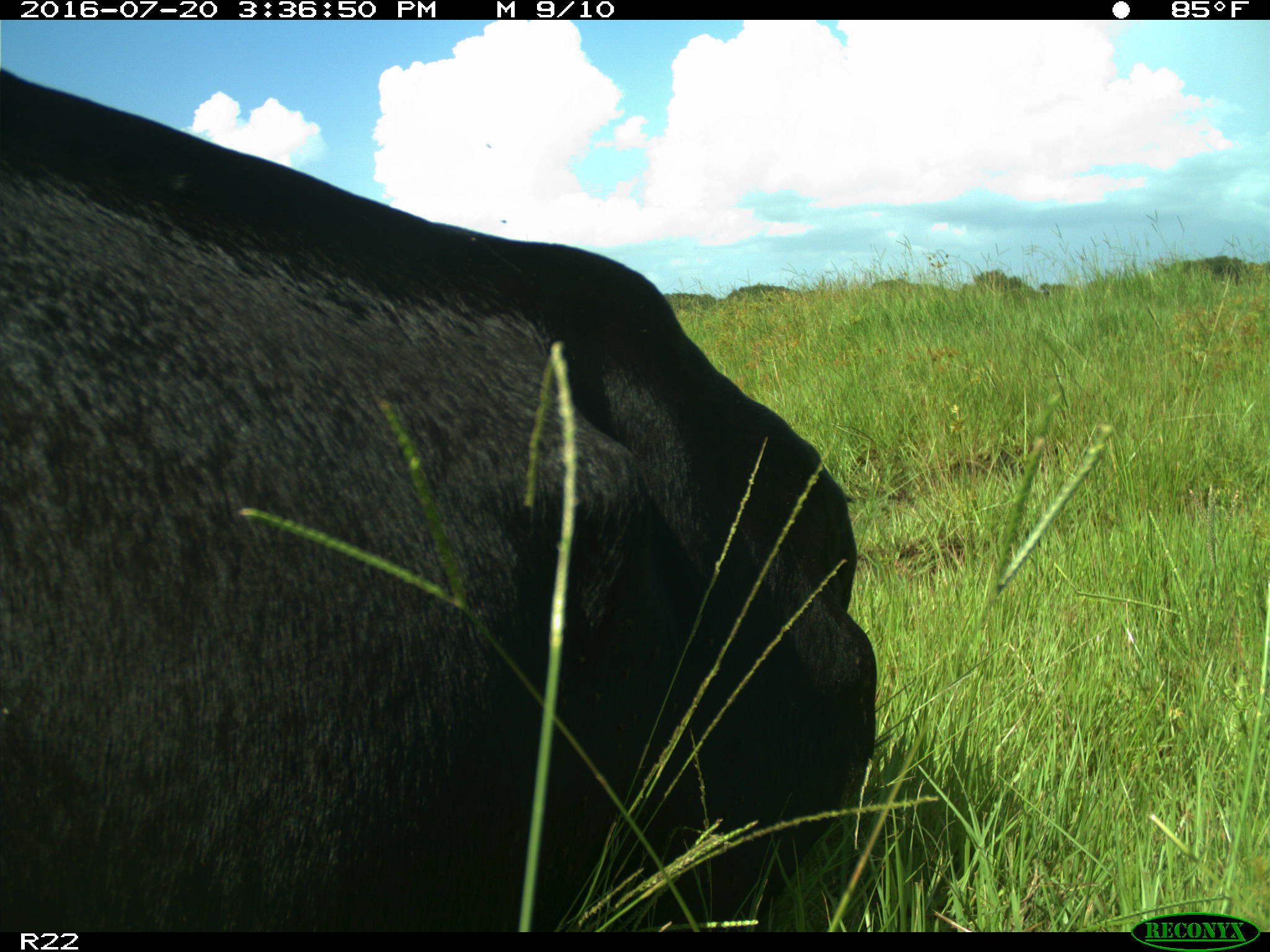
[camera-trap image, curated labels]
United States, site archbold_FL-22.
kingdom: Animalia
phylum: Chordata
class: Mammalia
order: Artiodactyla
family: Bovidae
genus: Bos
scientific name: Bos taurus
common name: domestic cow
Bos taurus (domestic cow).